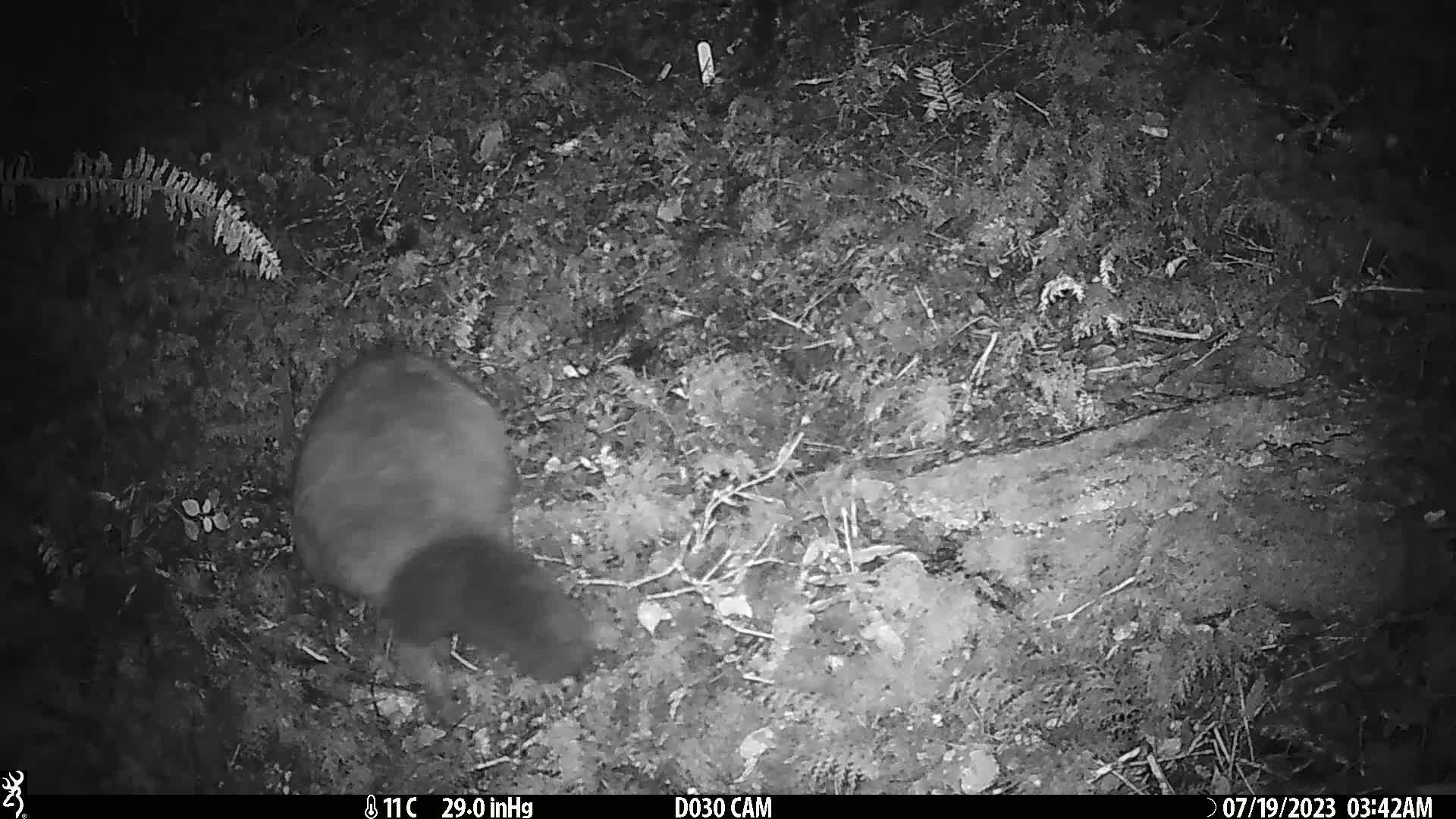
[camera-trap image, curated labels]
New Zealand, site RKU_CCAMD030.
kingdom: Animalia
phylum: Chordata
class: Mammalia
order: Diprotodontia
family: Phalangeridae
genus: Trichosurus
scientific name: Trichosurus vulpecula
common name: common brushtail possum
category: possum